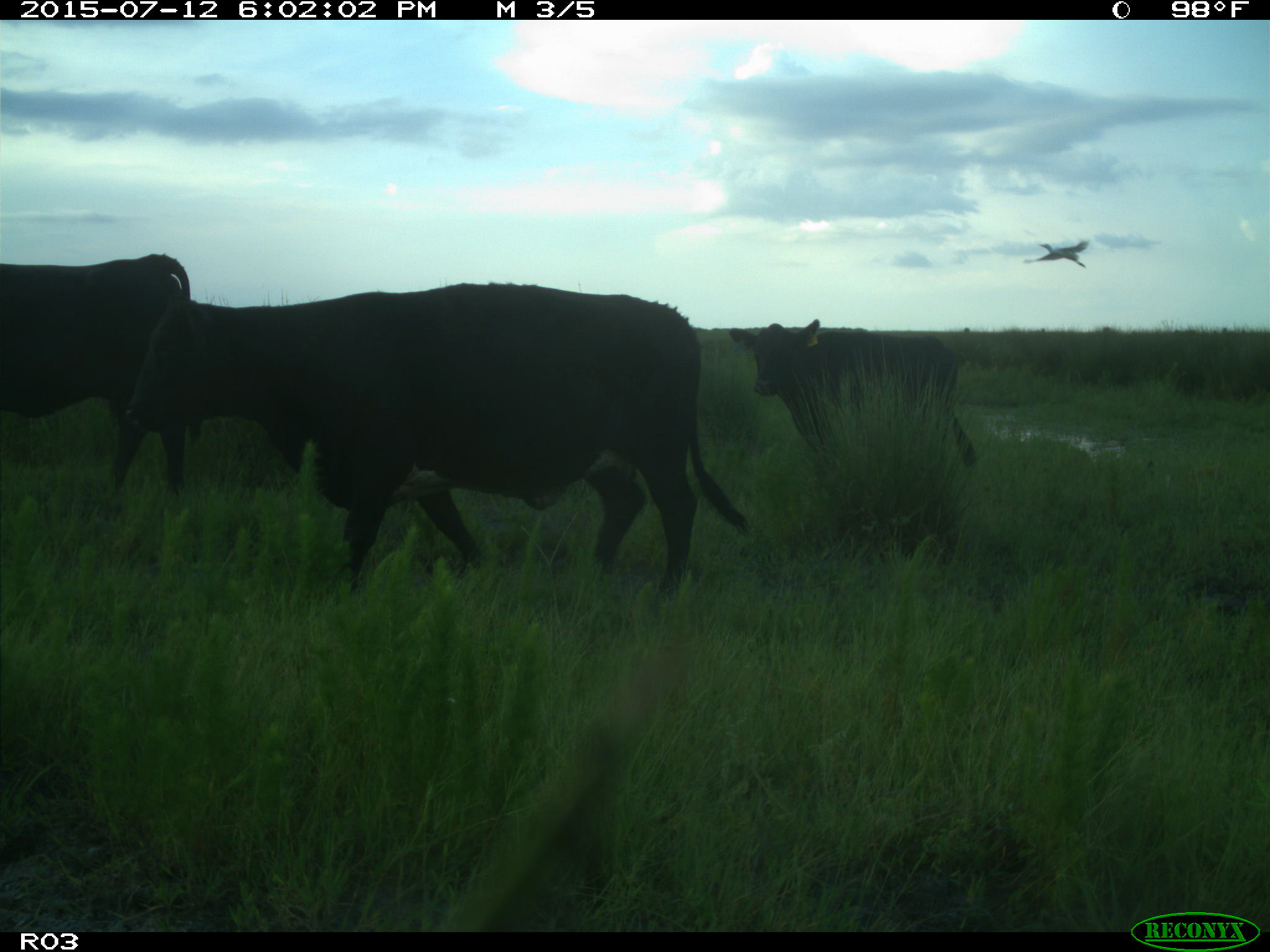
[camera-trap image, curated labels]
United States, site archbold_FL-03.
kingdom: Animalia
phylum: Chordata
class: Mammalia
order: Artiodactyla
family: Bovidae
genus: Bos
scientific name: Bos taurus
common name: domestic cow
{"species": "Bos taurus (domestic cow)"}